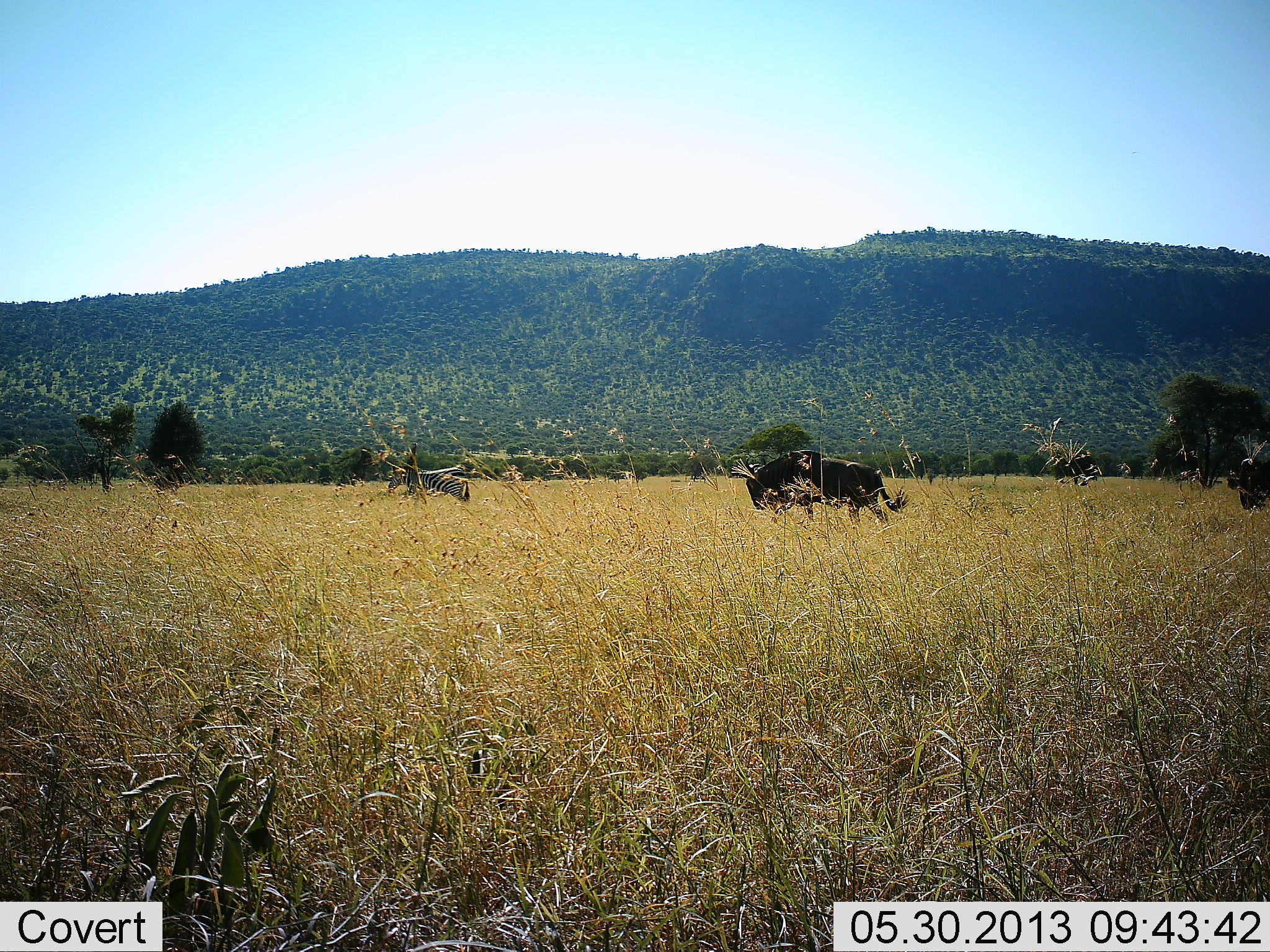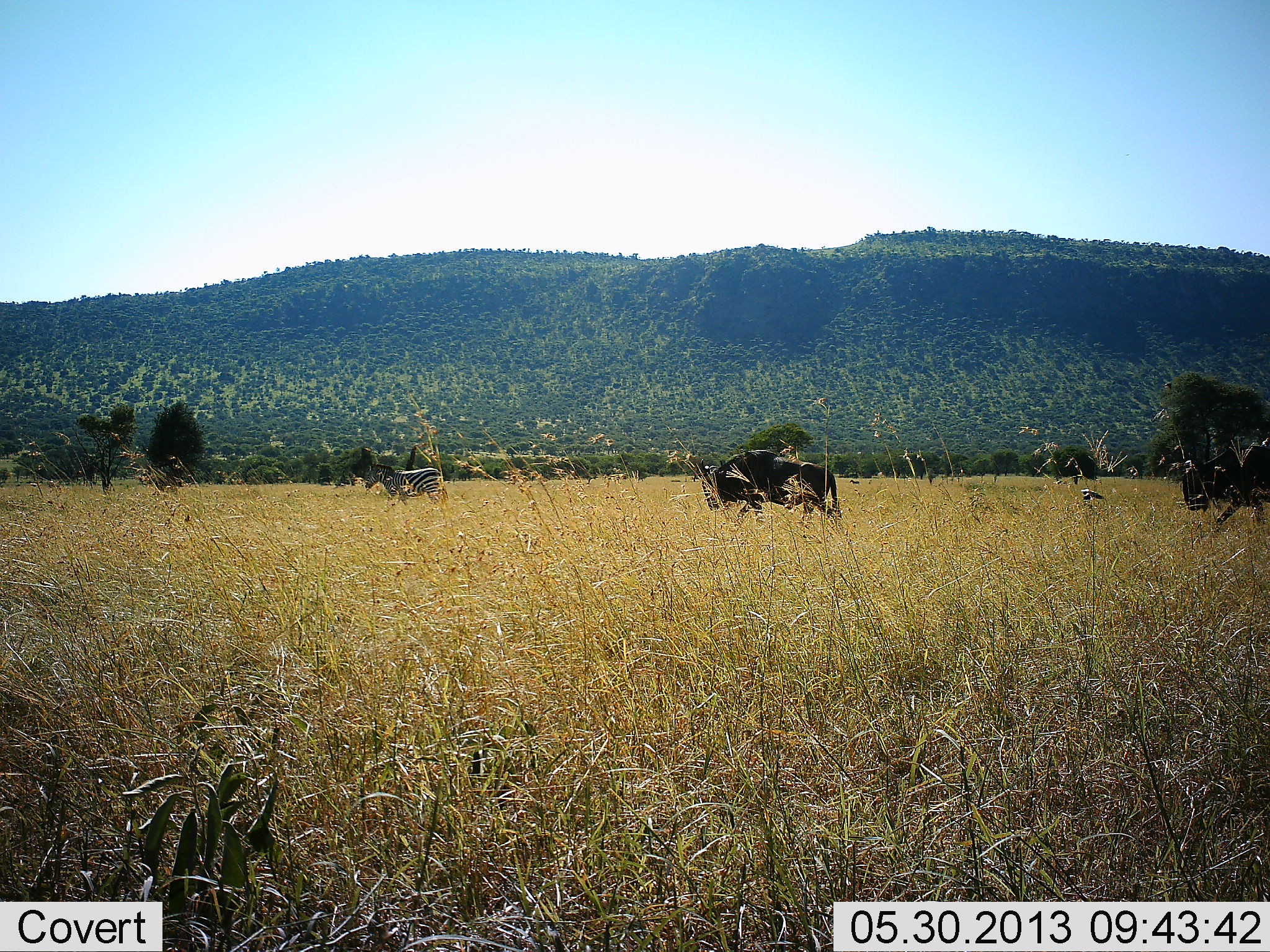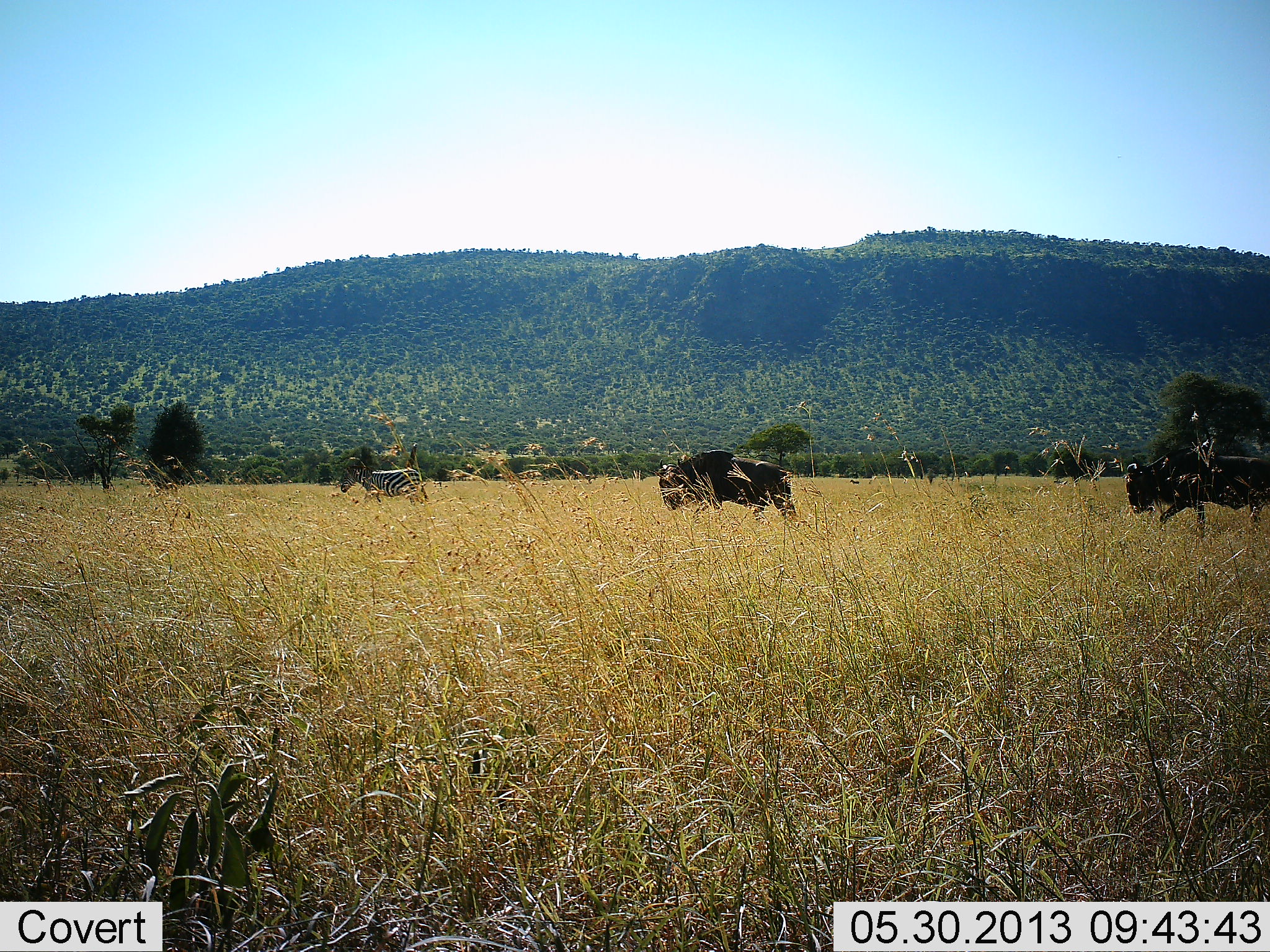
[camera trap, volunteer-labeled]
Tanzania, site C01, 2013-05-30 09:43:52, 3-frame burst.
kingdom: Animalia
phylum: Chordata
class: Mammalia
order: Artiodactyla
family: Bovidae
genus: Connochaetes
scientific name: Connochaetes taurinus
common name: blue wildebeest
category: wildebeest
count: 2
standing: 11%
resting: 0%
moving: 89%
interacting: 0%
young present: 0%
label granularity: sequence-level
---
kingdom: Animalia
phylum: Chordata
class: Mammalia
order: Perissodactyla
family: Equidae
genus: Equus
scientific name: Equus quagga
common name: plains zebra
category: zebra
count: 1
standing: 18%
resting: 0%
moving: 82%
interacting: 0%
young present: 0%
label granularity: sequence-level